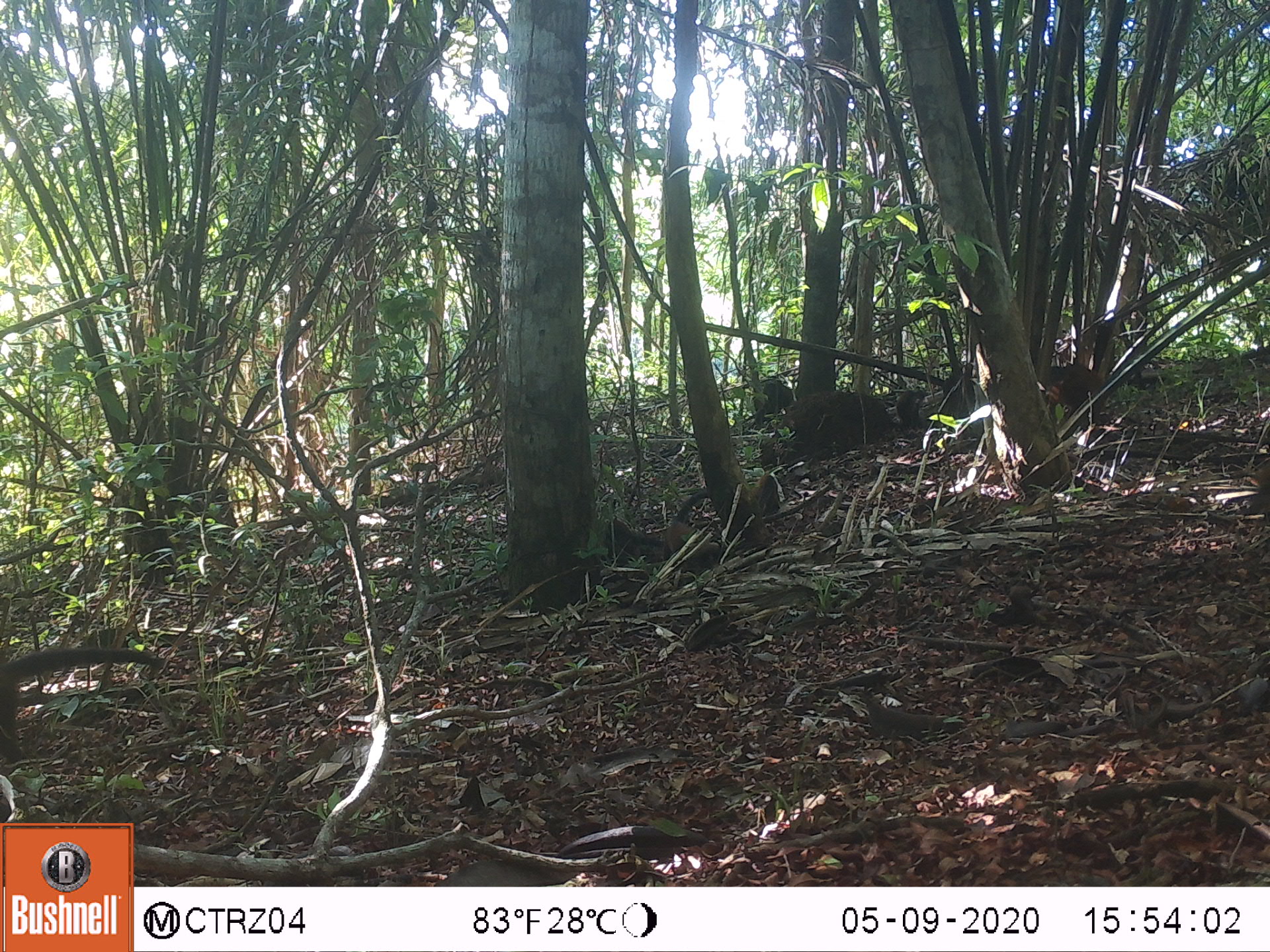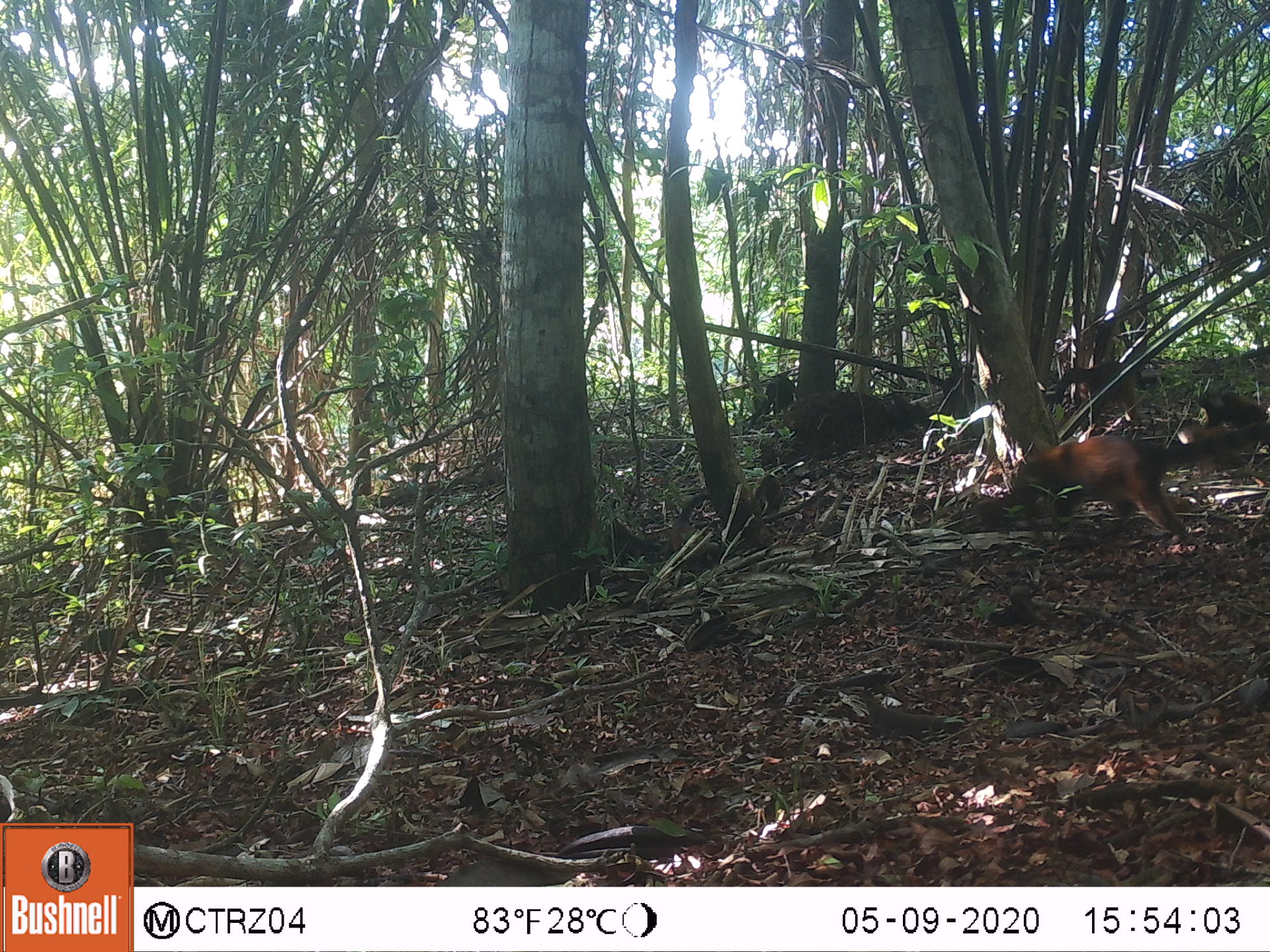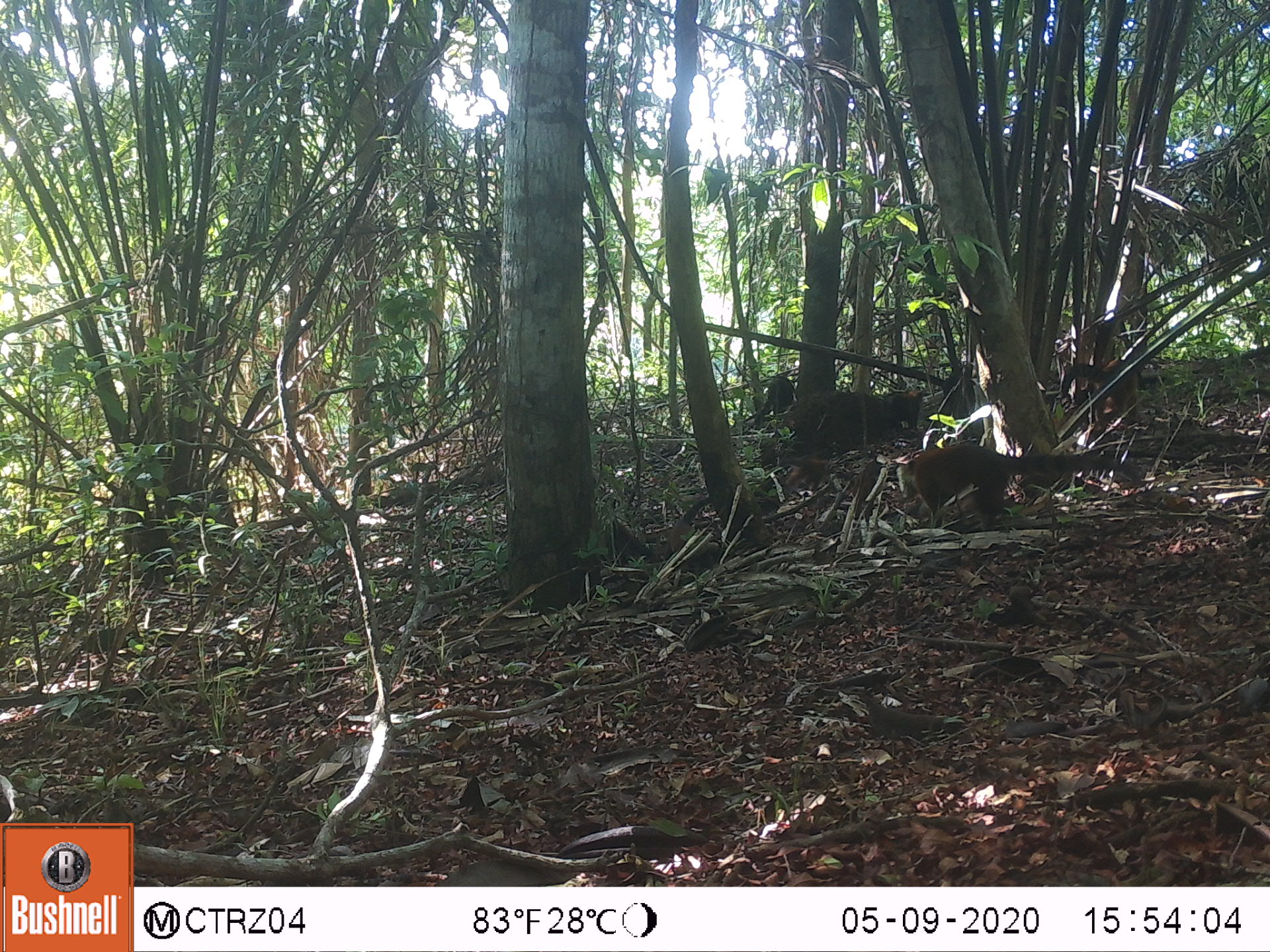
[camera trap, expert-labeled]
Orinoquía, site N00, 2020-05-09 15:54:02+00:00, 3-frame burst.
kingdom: Animalia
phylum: Chordata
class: Mammalia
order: Carnivora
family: Procyonidae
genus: Nasua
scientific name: Nasua nasua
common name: south american coati